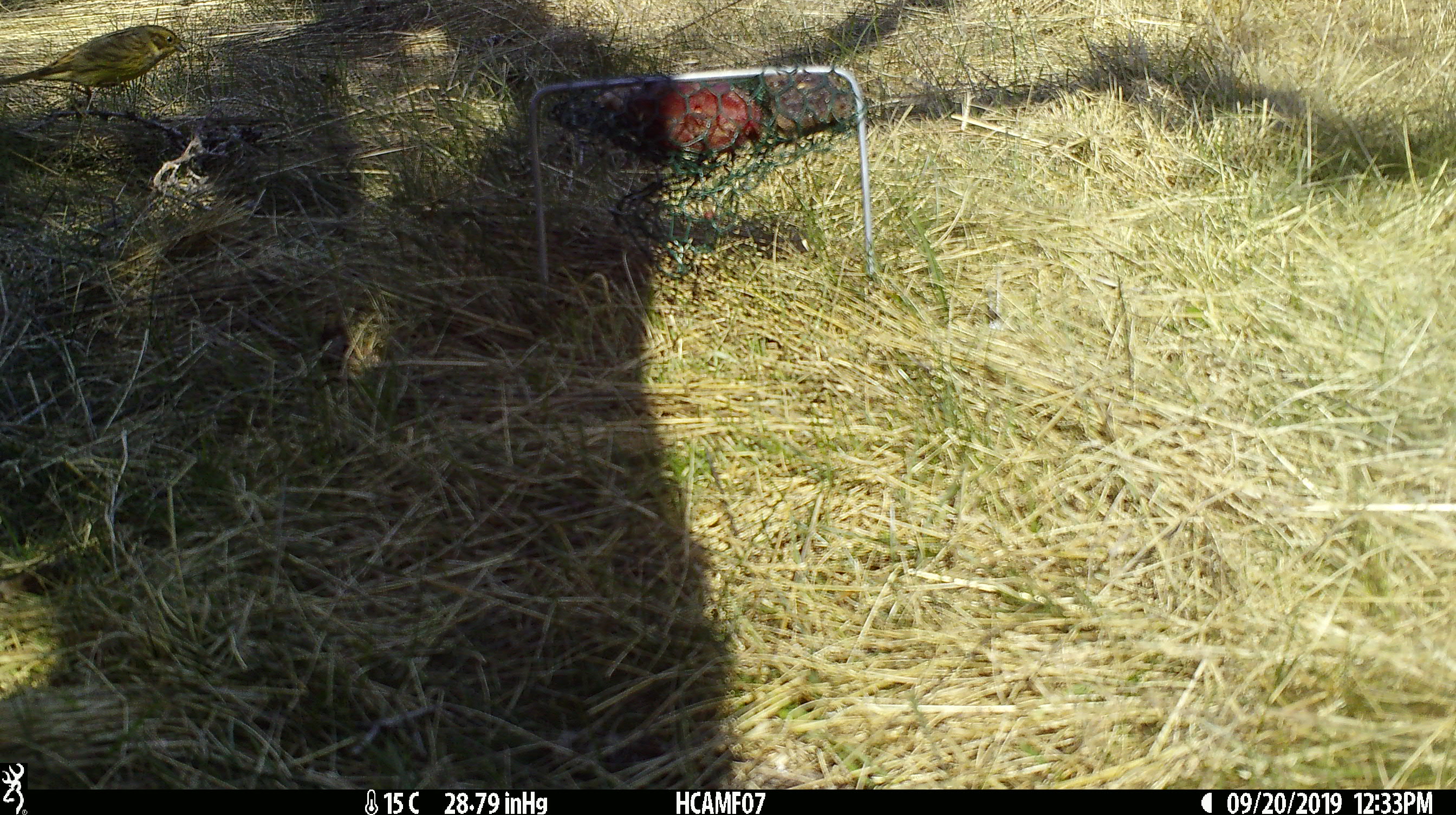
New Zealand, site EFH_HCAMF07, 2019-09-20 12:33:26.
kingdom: Animalia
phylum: Chordata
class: Aves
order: Passeriformes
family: Emberizidae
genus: Emberiza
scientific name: Emberiza citrinella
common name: yellowhammer